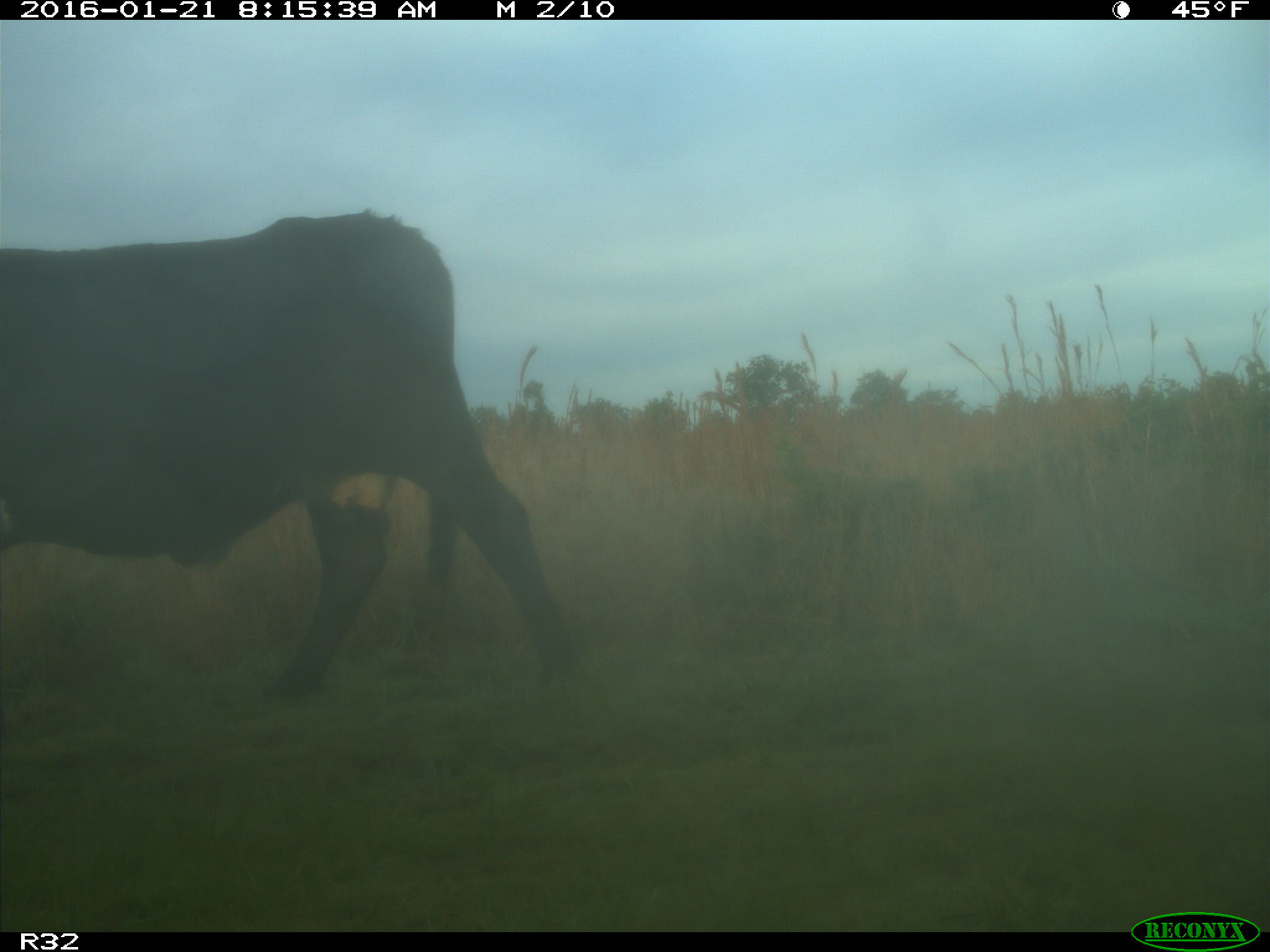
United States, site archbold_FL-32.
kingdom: Animalia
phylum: Chordata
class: Mammalia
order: Artiodactyla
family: Bovidae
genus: Bos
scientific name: Bos taurus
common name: domestic cow